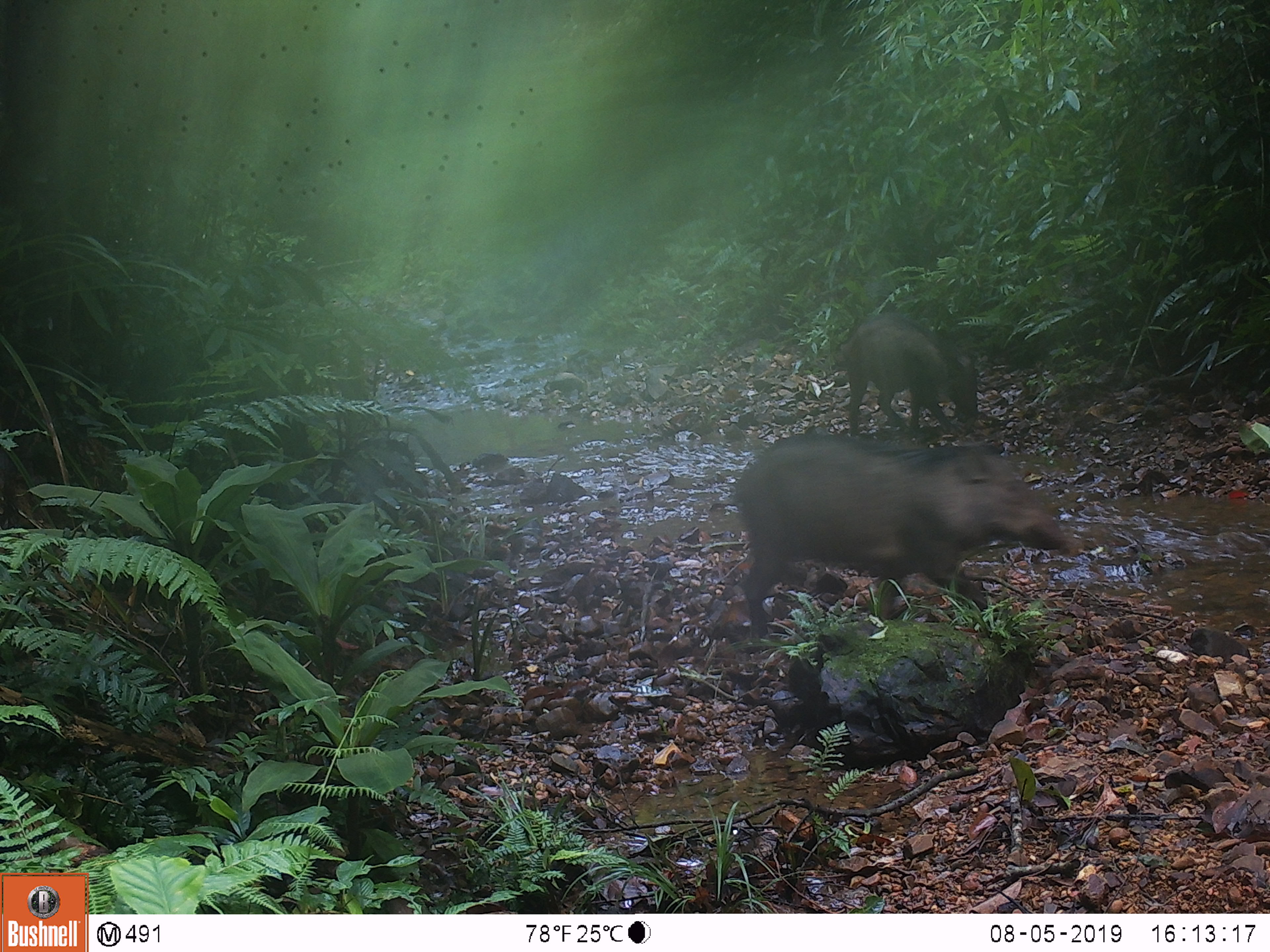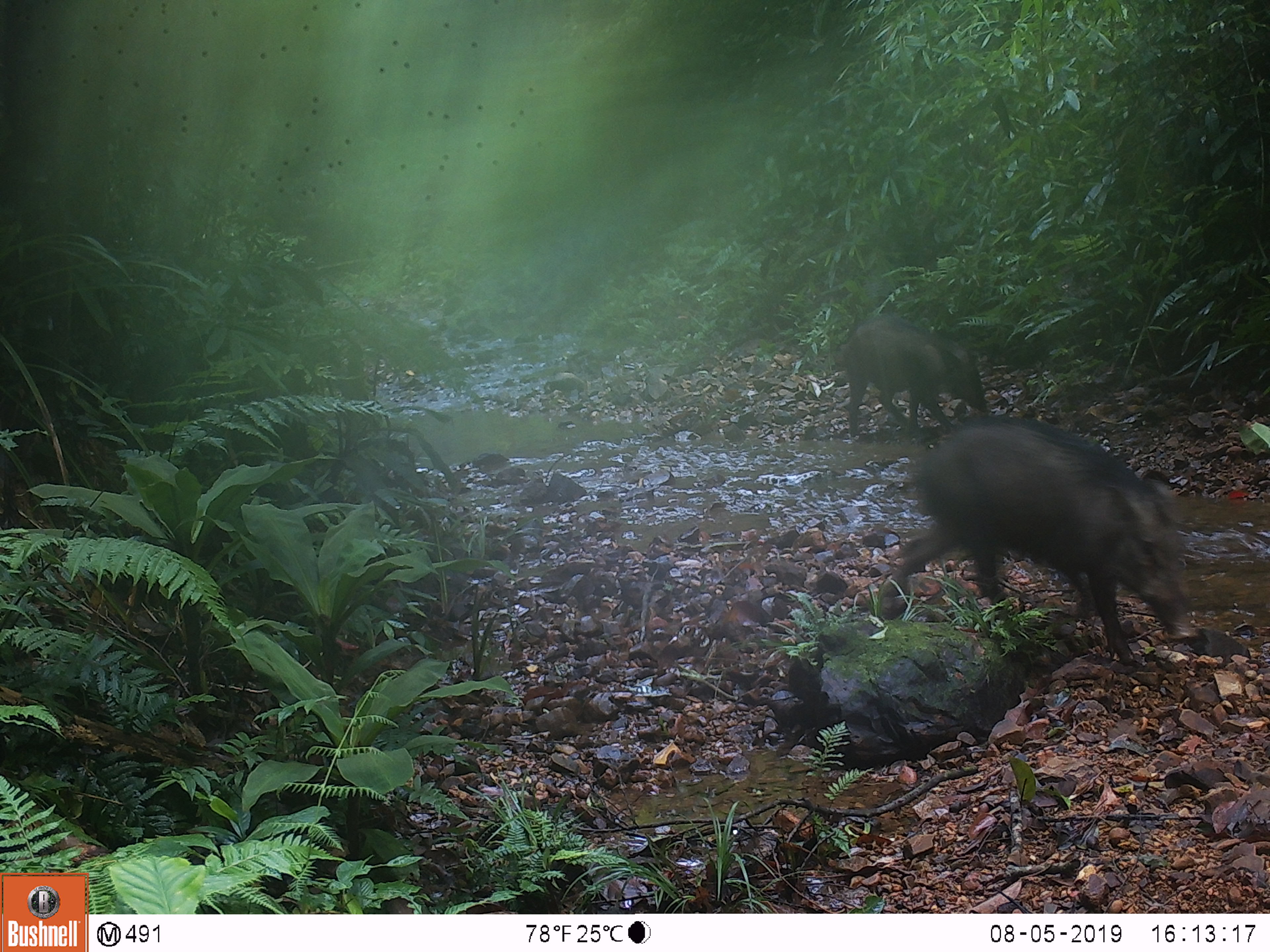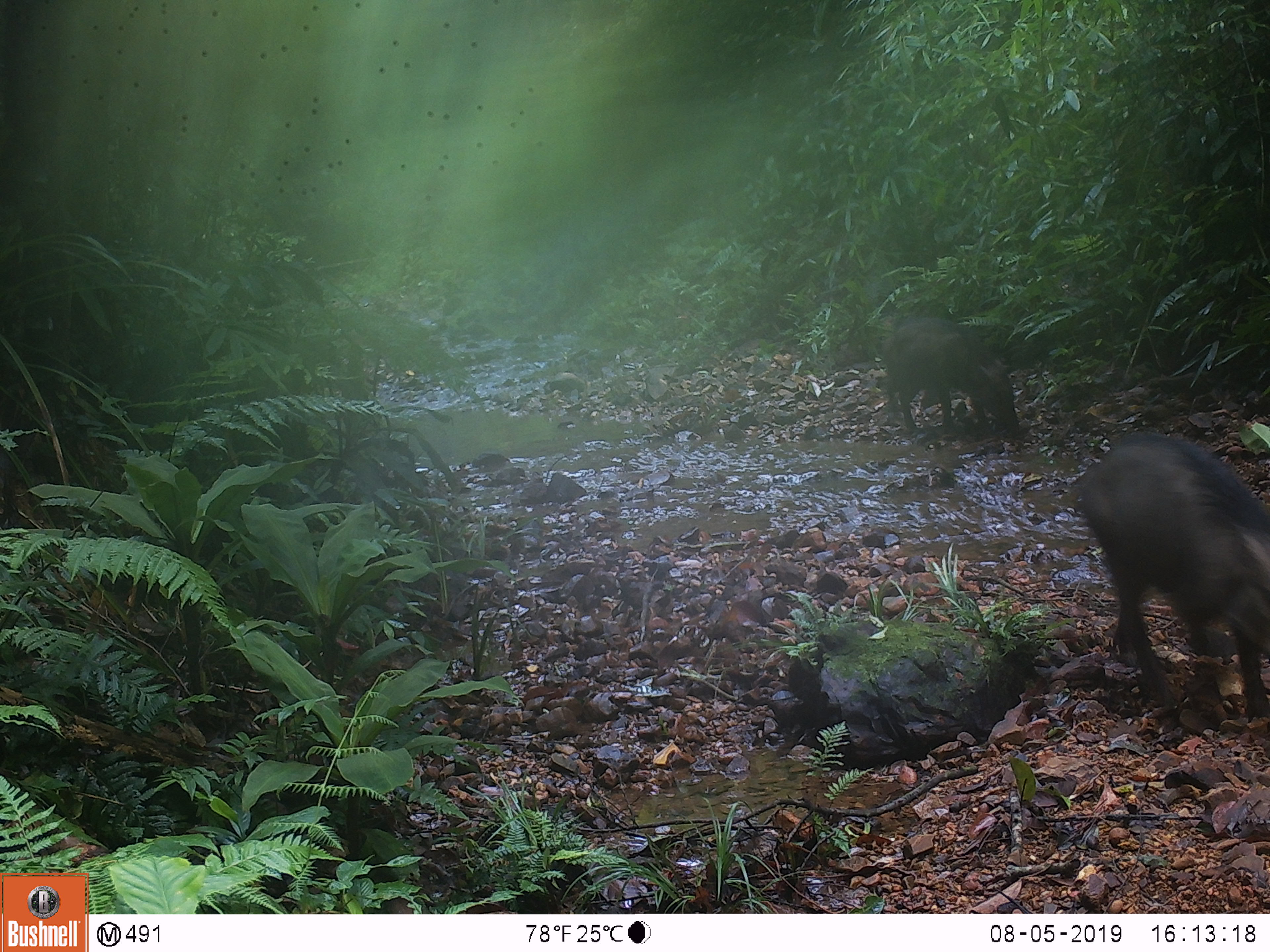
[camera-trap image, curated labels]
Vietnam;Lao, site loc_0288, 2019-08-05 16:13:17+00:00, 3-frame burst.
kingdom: Animalia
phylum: Chordata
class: Mammalia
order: Artiodactyla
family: Suidae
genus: Sus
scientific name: Sus scrofa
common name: eurasian wild pig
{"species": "eurasian wild pig (Sus scrofa)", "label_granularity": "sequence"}